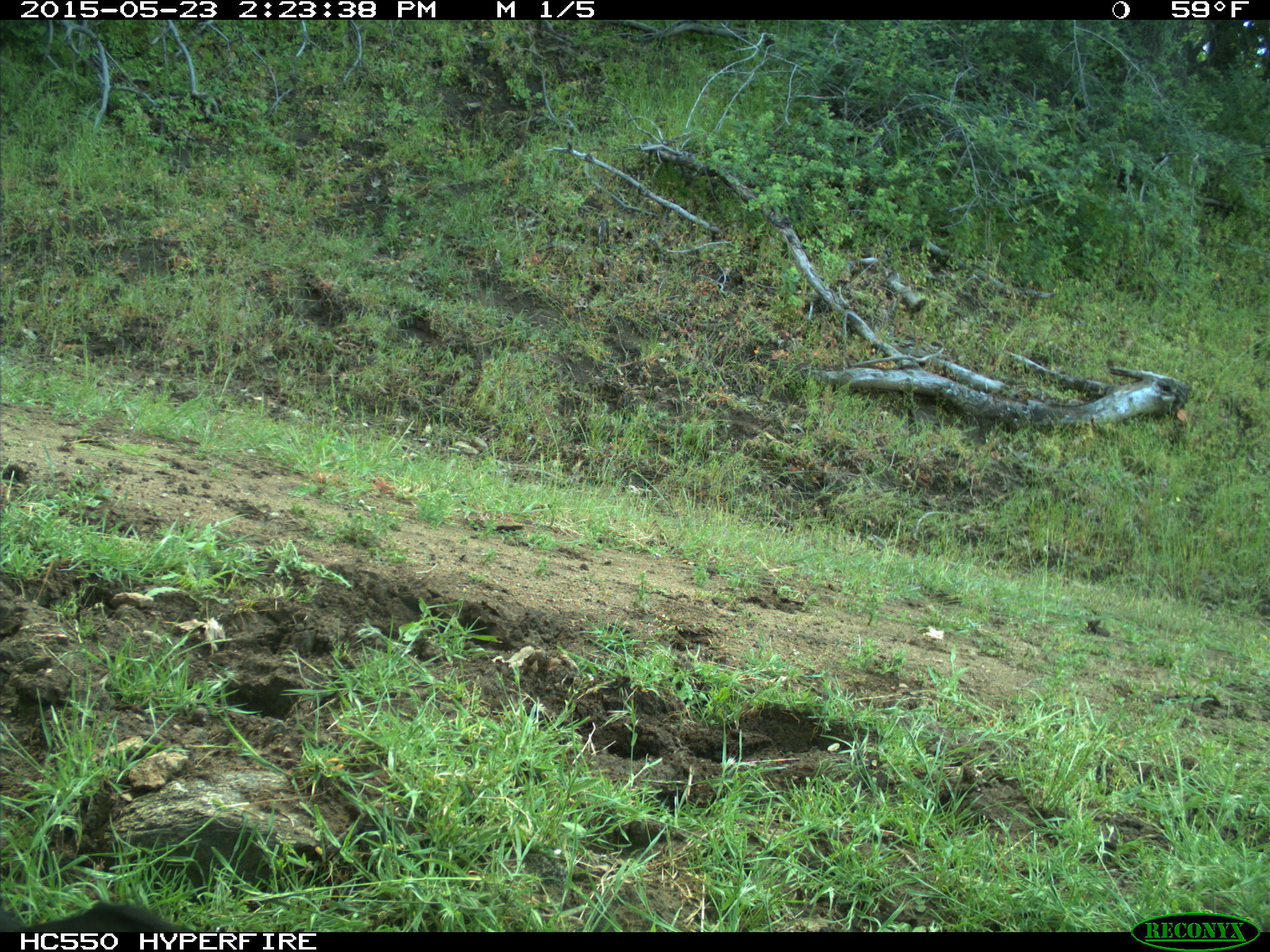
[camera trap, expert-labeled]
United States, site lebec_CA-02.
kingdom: Animalia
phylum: Chordata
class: Mammalia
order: Artiodactyla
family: Bovidae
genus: Bos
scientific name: Bos taurus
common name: domestic cow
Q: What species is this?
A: Bos taurus (domestic cow).